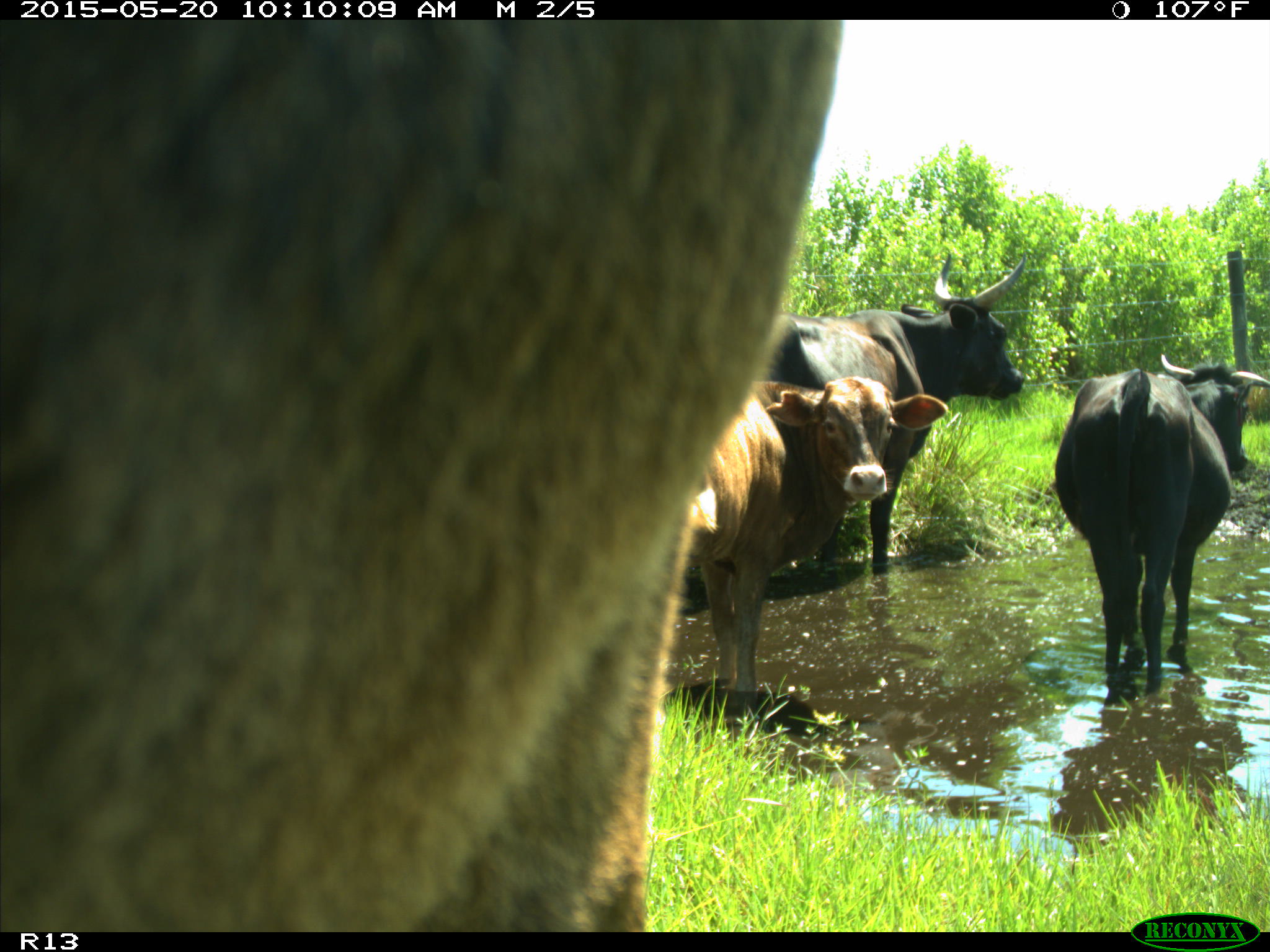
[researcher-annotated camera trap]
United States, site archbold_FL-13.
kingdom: Animalia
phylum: Chordata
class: Mammalia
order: Artiodactyla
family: Bovidae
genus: Bos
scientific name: Bos taurus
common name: domestic cow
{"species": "Bos taurus (domestic cow)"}